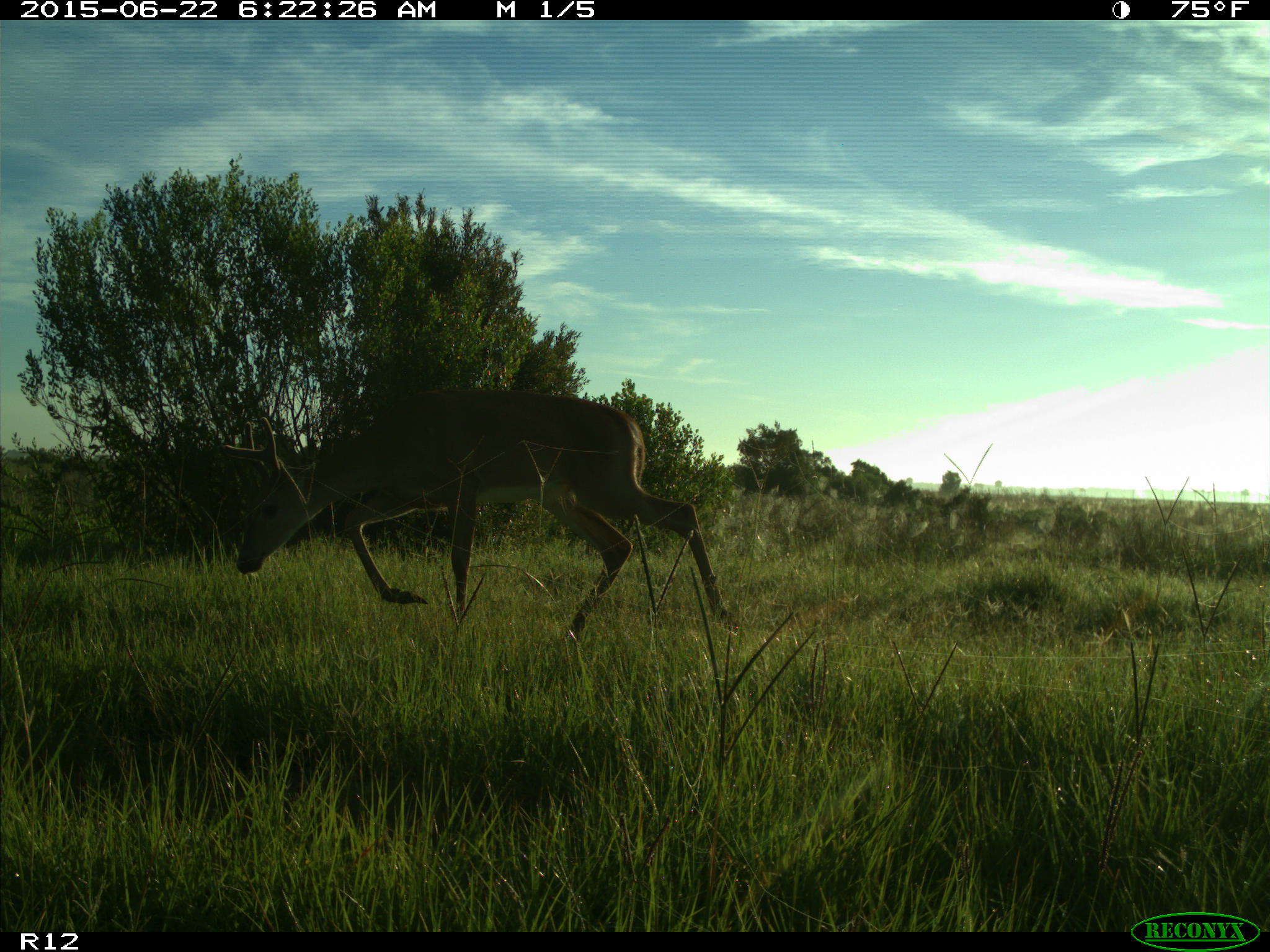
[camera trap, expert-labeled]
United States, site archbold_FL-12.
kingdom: Animalia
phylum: Chordata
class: Mammalia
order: Artiodactyla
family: Cervidae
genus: Odocoileus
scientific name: Odocoileus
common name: deer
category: unidentified deer